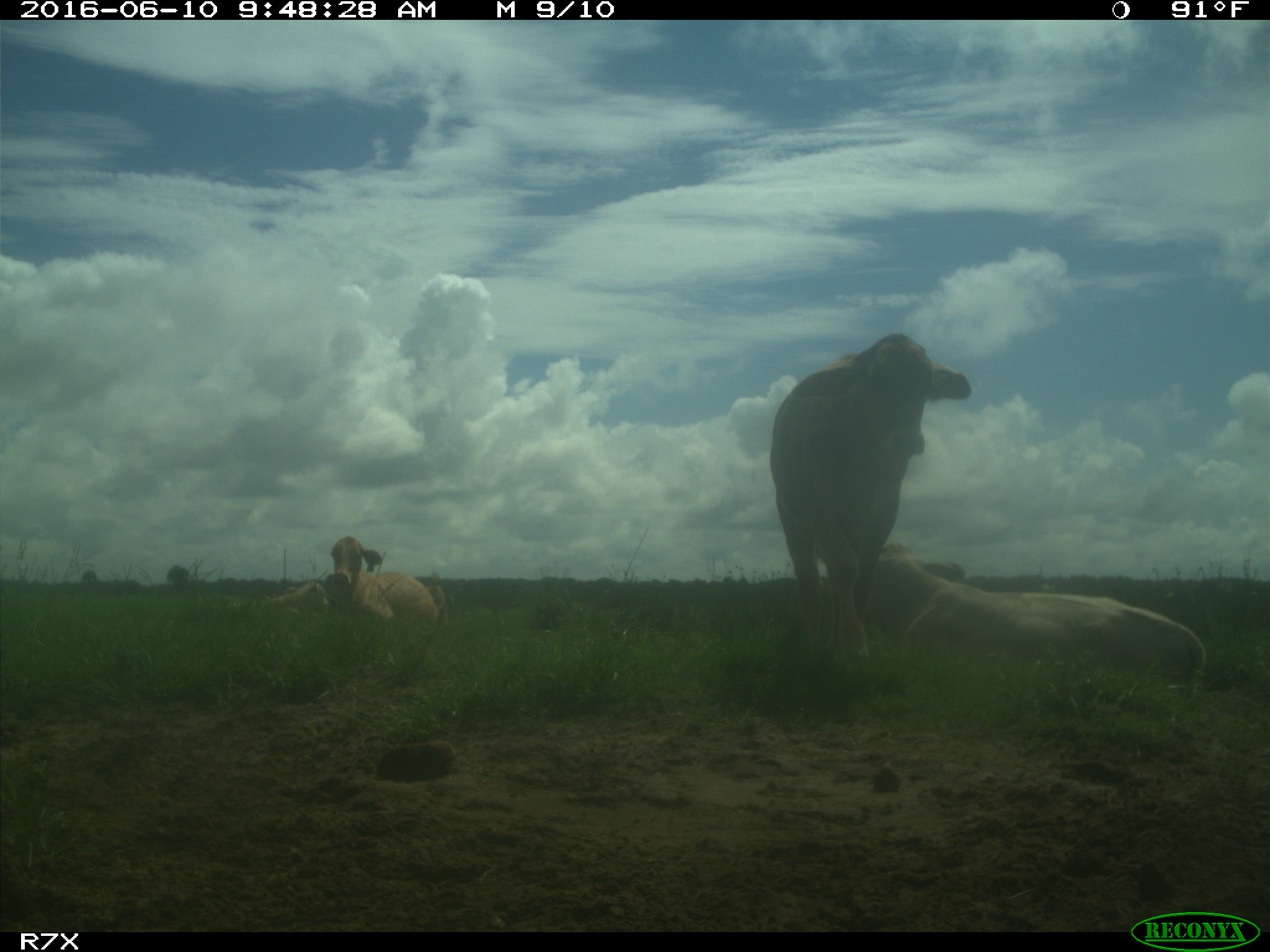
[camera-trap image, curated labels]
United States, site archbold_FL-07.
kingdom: Animalia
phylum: Chordata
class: Mammalia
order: Artiodactyla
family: Bovidae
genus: Bos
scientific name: Bos taurus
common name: domestic cow